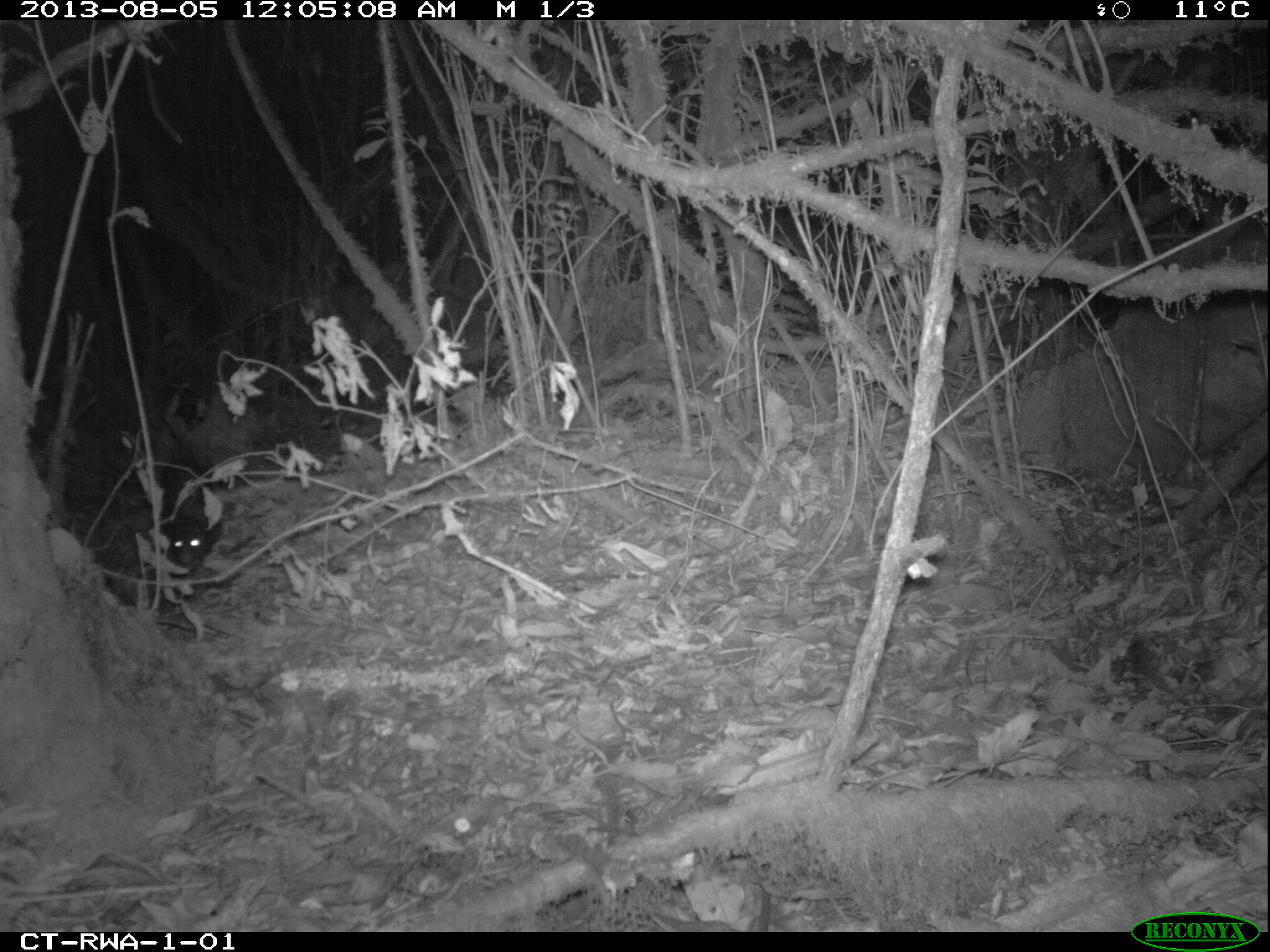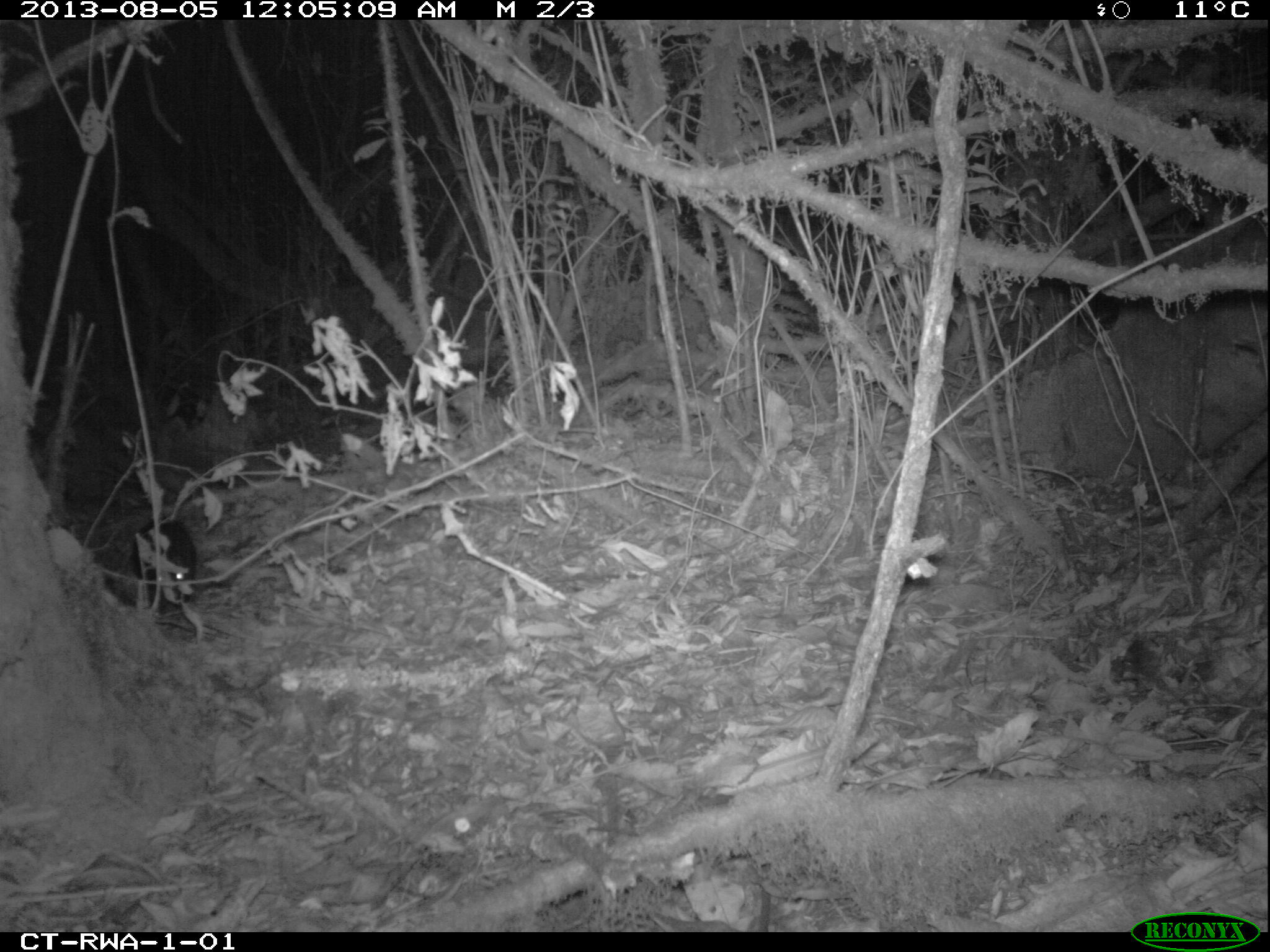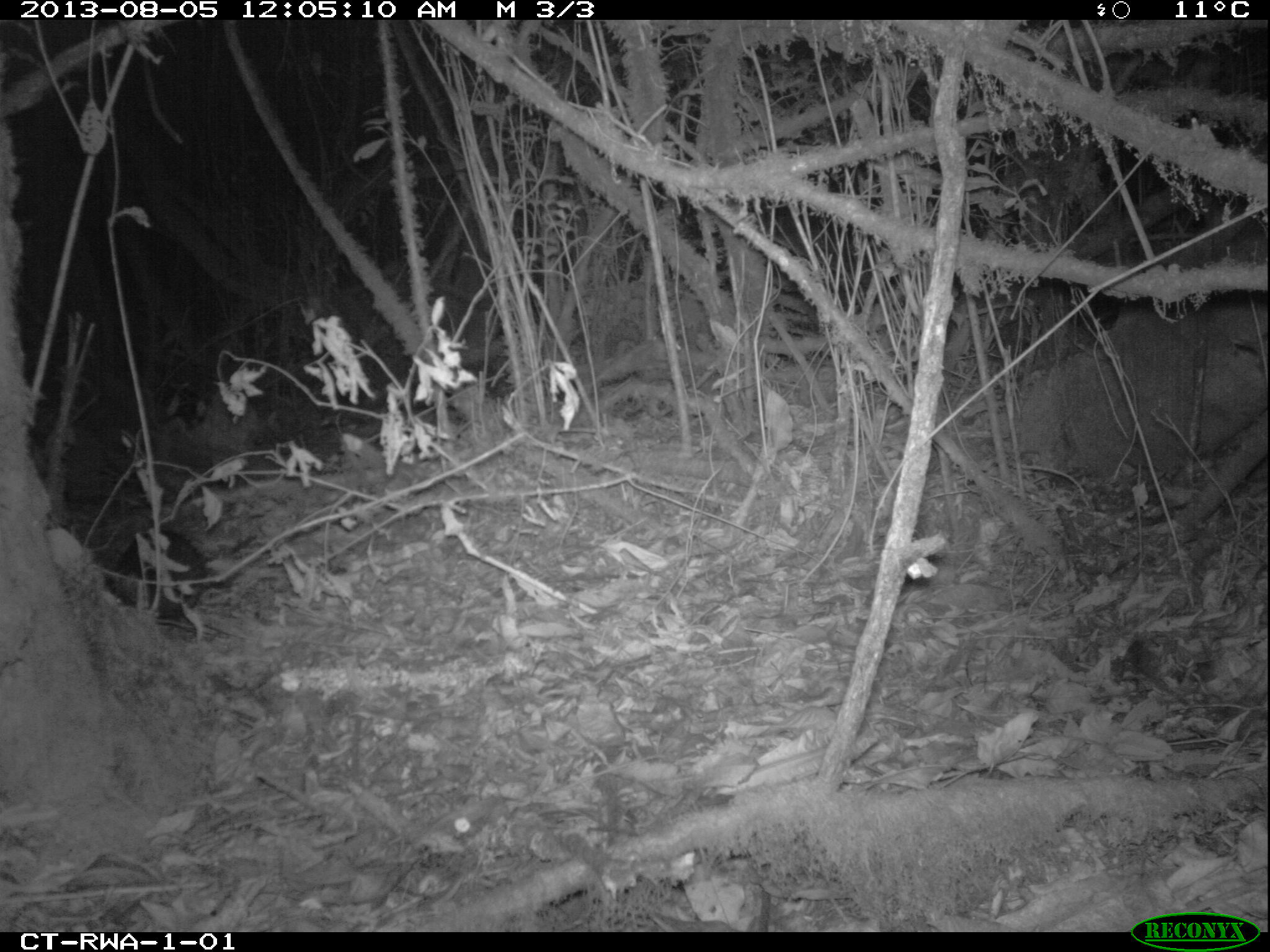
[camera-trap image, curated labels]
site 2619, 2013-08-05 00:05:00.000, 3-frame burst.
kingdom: Animalia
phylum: Chordata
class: Mammalia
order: Rodentia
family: Hystricidae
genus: Atherurus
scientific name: Atherurus africanus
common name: african brush-tailed porcupine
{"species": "Atherurus africanus (african brush-tailed porcupine)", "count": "1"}